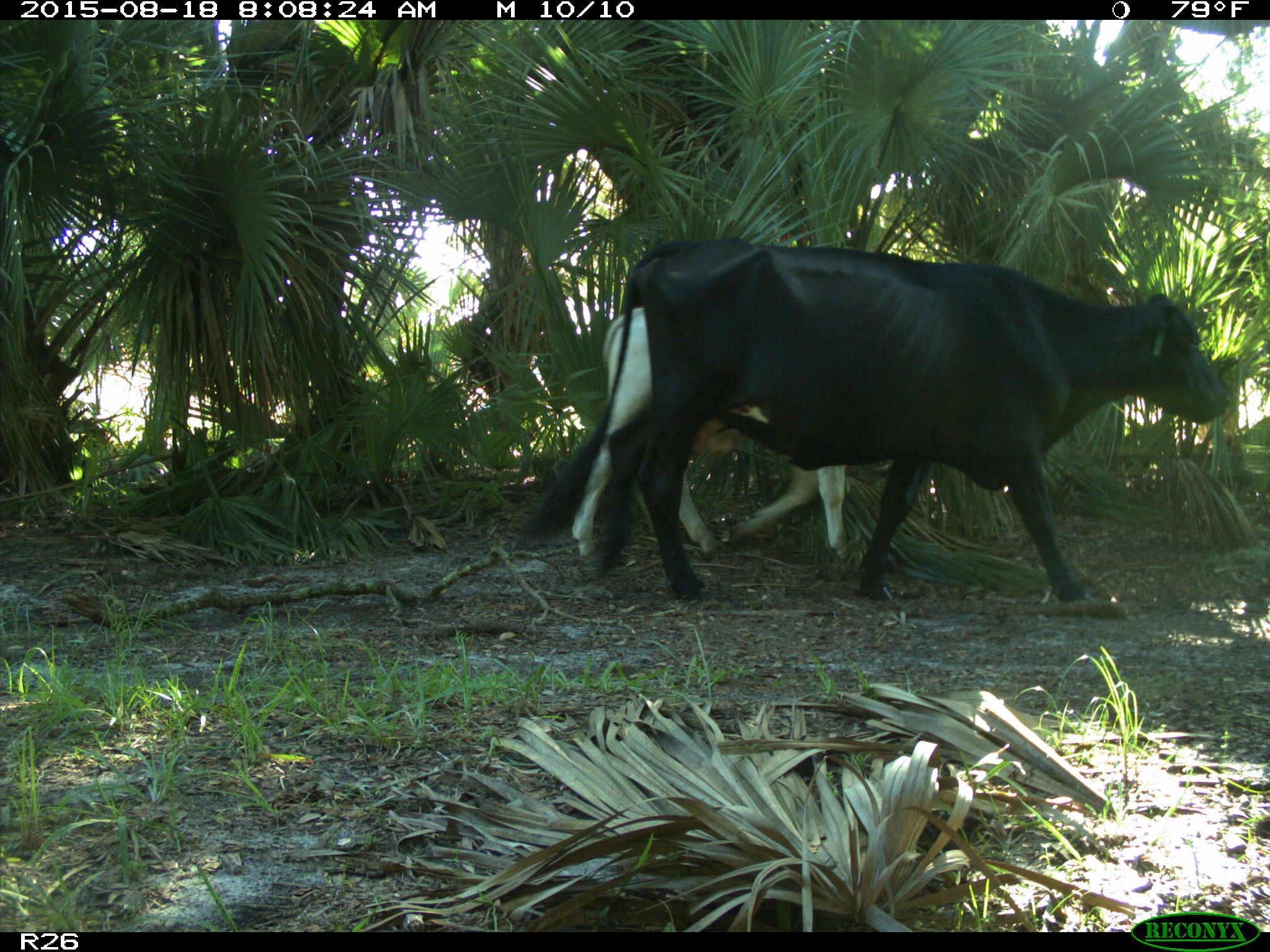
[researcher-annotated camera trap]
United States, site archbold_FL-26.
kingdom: Animalia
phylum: Chordata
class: Mammalia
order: Artiodactyla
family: Bovidae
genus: Bos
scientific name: Bos taurus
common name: domestic cow